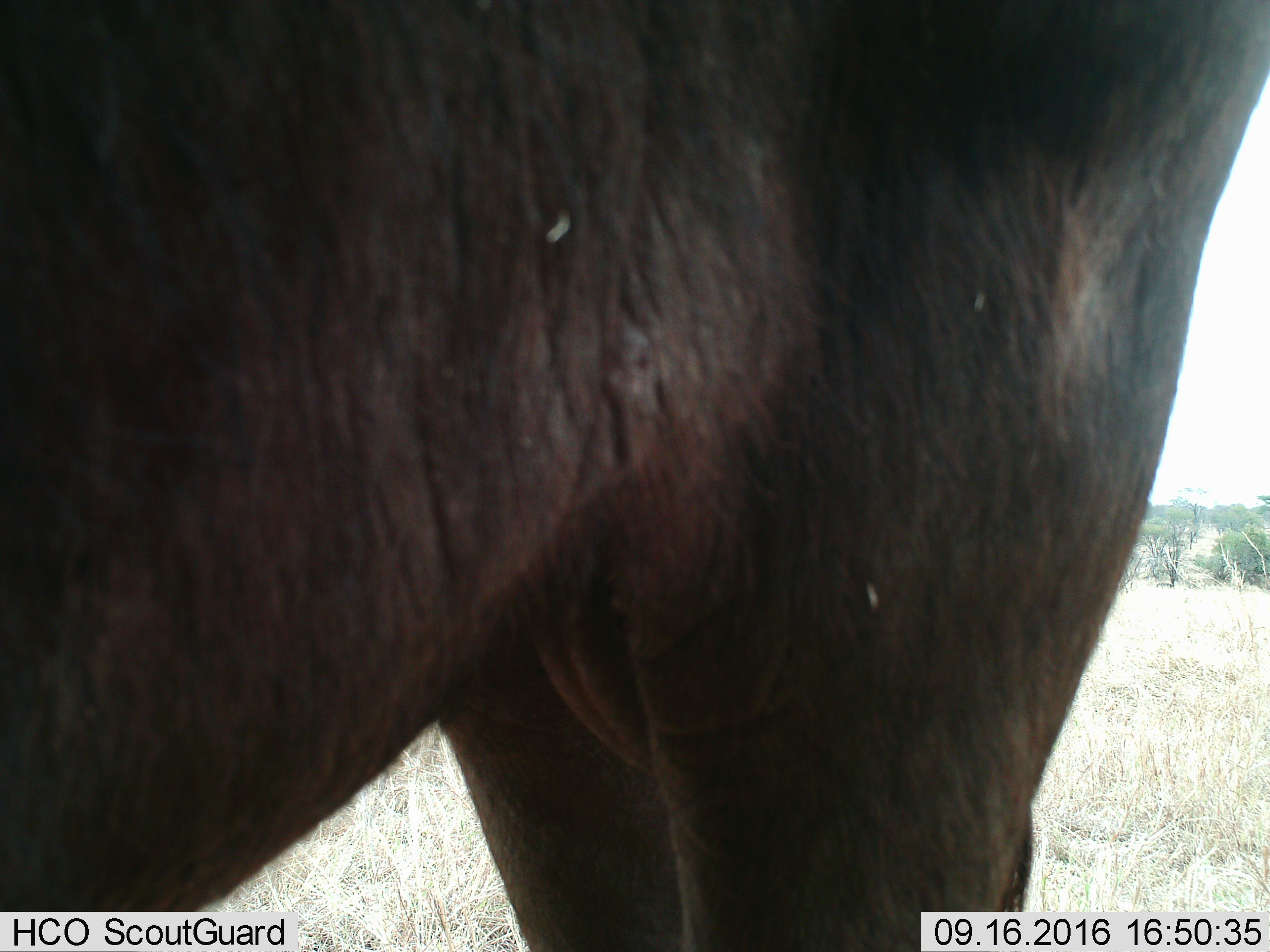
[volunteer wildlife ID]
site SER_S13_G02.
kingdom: Animalia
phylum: Chordata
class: Mammalia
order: Artiodactyla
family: Bovidae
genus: Connochaetes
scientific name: Connochaetes taurinus taurinus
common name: blue wildebeest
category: wildebeestblue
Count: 1.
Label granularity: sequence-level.